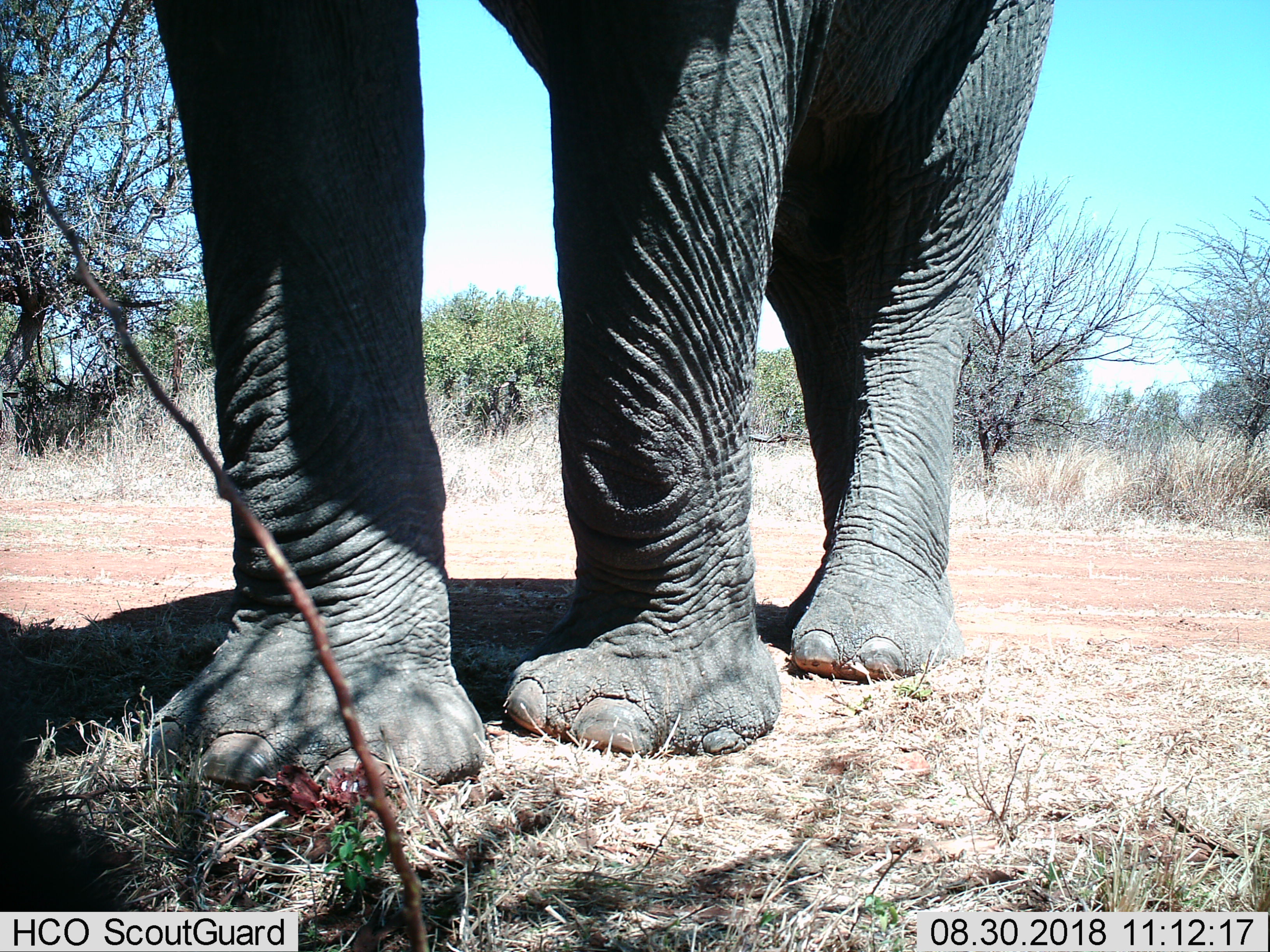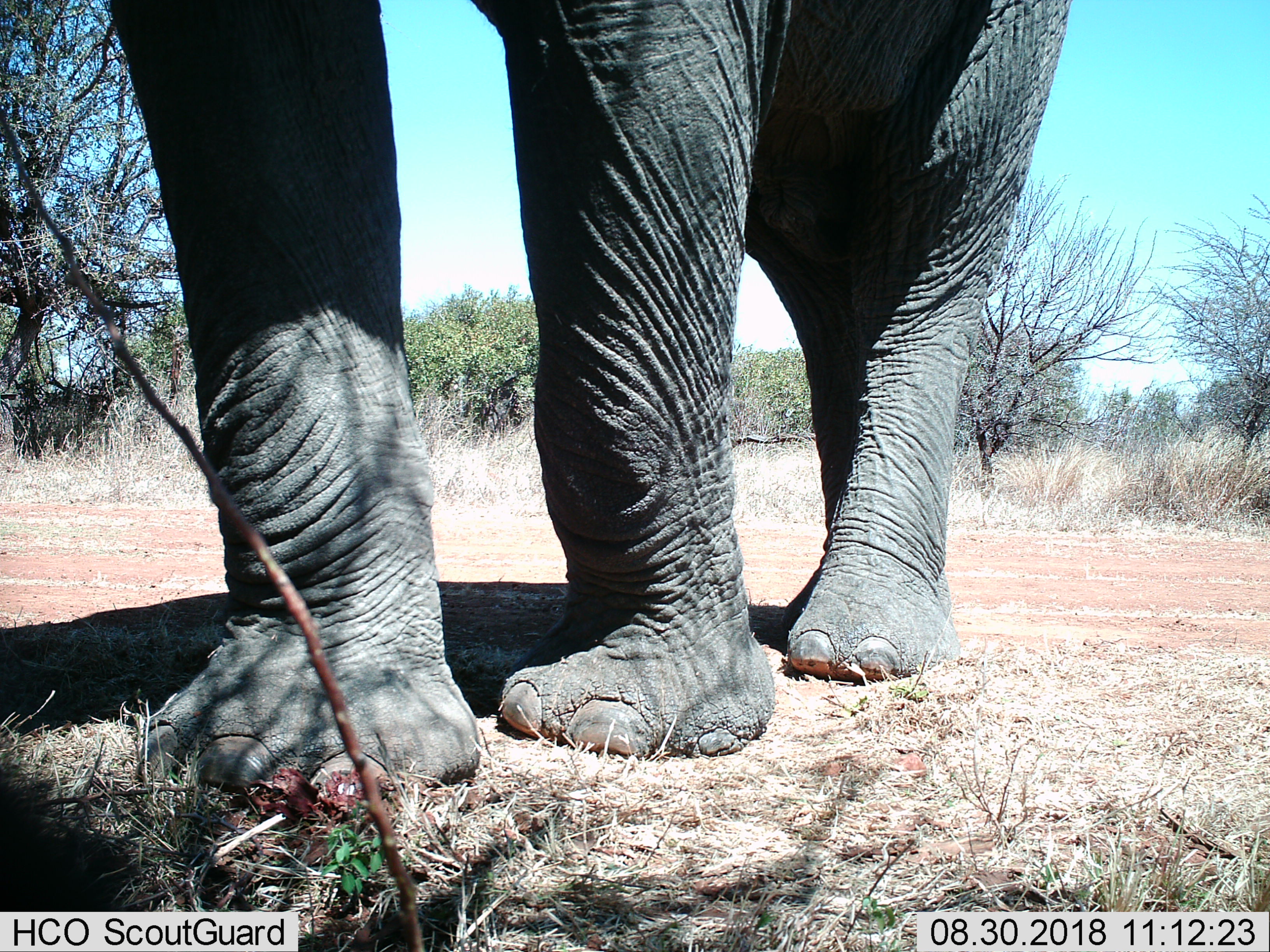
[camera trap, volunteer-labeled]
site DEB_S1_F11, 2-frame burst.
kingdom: Animalia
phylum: Chordata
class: Mammalia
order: Proboscidea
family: Elephantidae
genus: Loxodonta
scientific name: Loxodonta africana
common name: african bush elephant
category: elephant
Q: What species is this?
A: Elephant (african bush elephant) (Loxodonta africana).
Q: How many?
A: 1.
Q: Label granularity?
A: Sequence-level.